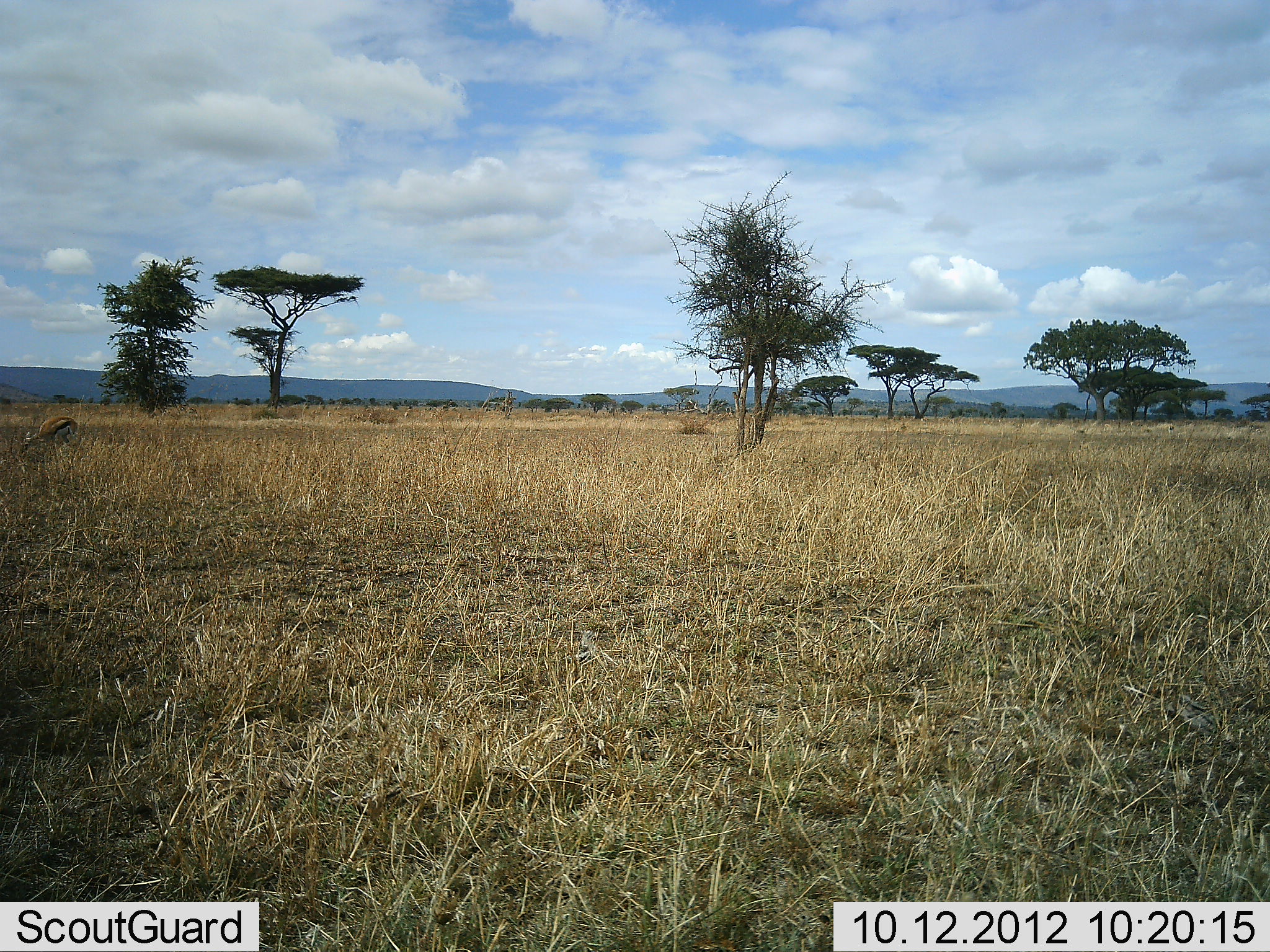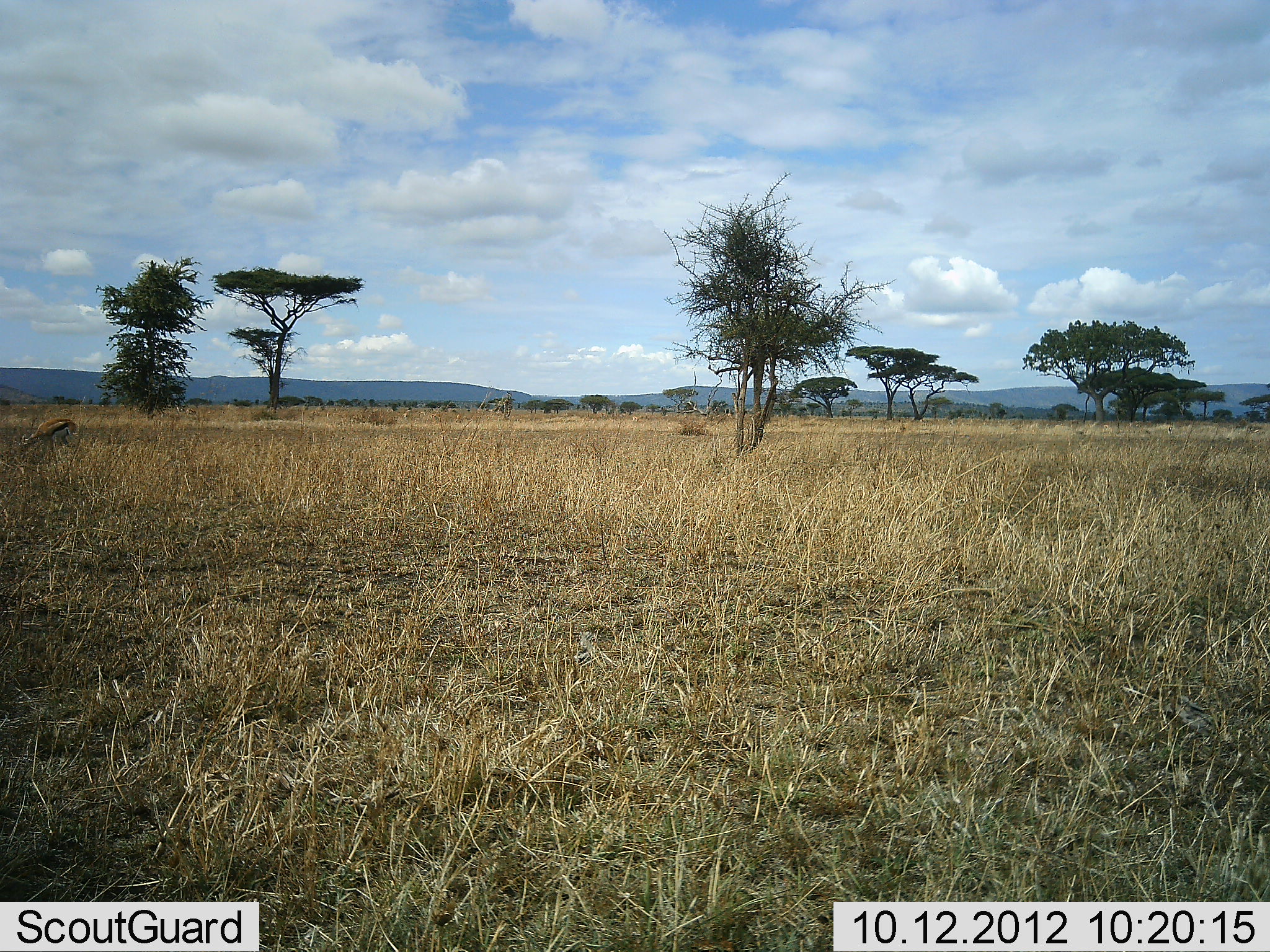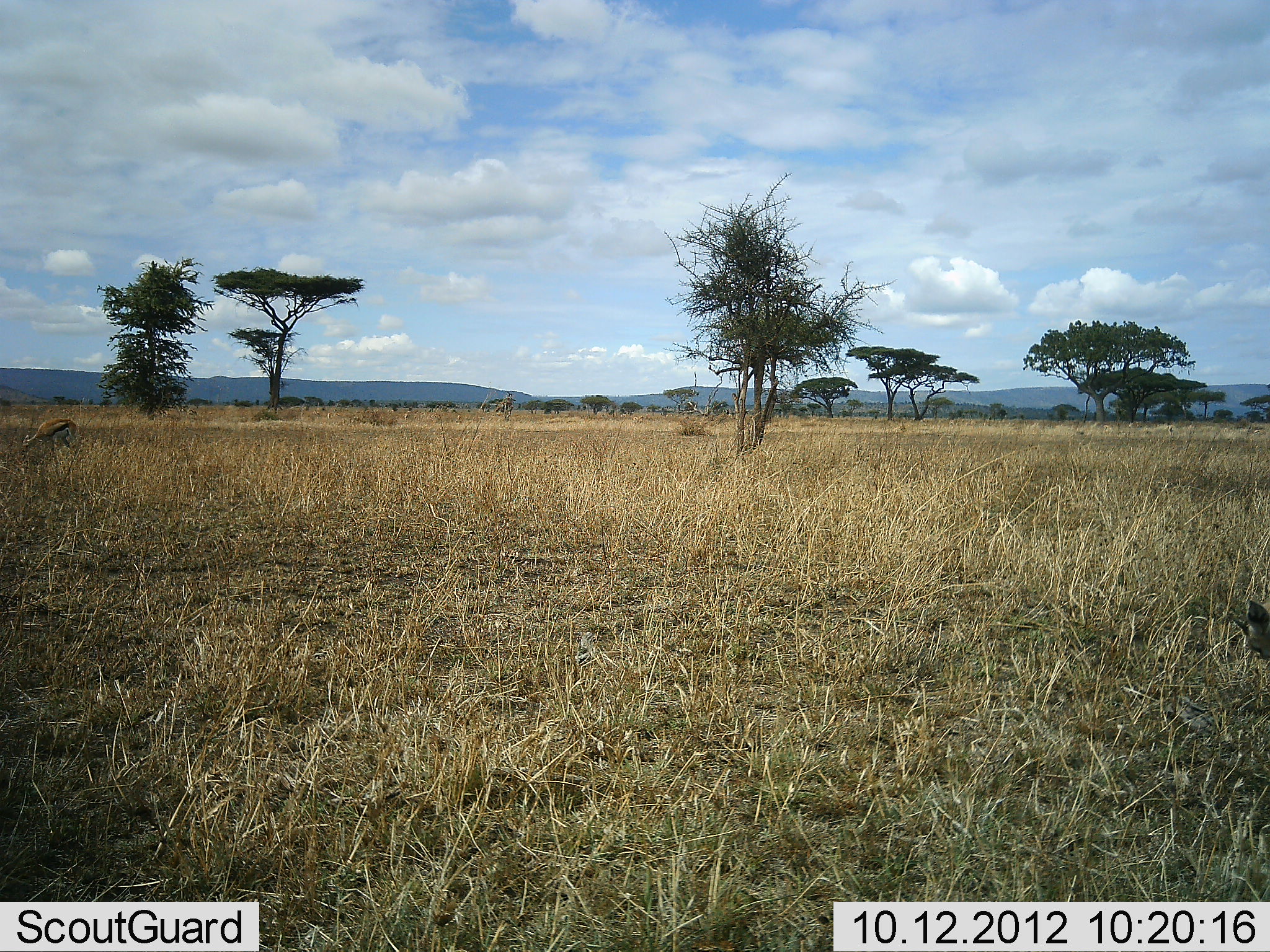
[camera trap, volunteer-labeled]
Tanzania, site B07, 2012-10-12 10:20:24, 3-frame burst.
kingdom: Animalia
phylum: Chordata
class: Mammalia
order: Artiodactyla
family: Bovidae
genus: Eudorcas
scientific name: Eudorcas thomsonii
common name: thomson's gazelle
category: gazellethomsons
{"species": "gazellethomsons (thomson's gazelle) (Eudorcas thomsonii)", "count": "1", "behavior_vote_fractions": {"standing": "30%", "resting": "0%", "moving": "20%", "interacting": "0%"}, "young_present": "0%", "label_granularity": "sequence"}